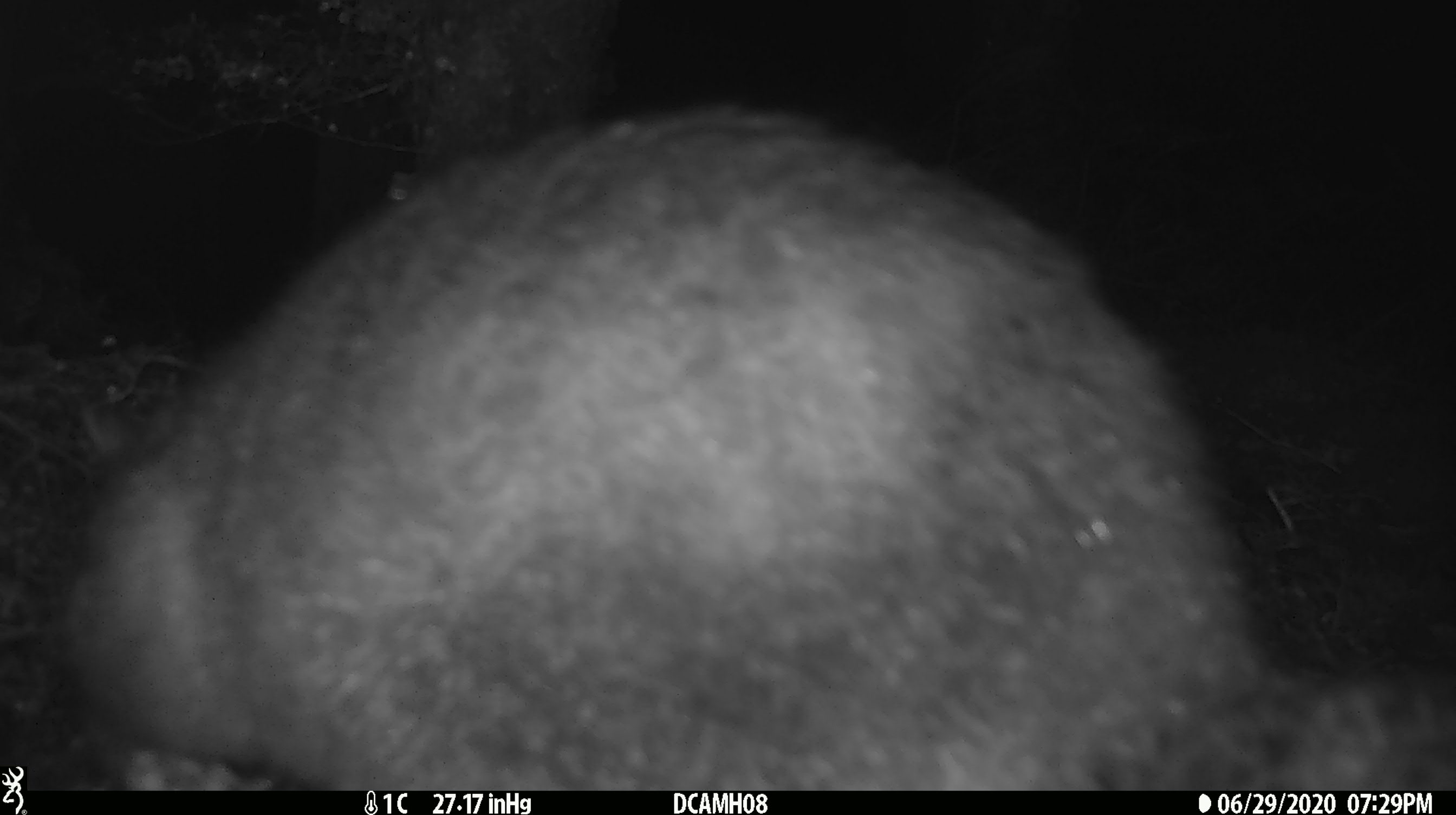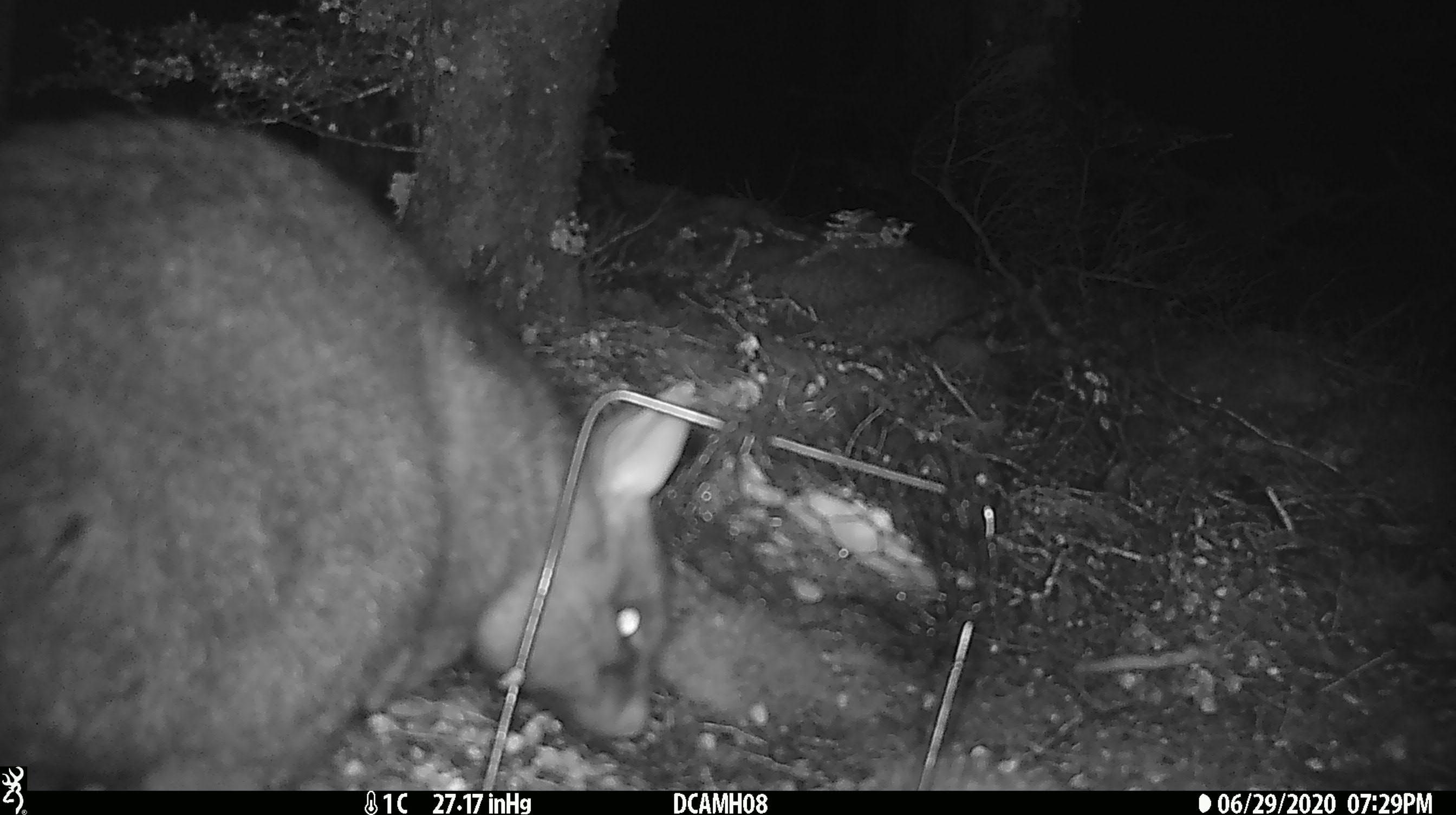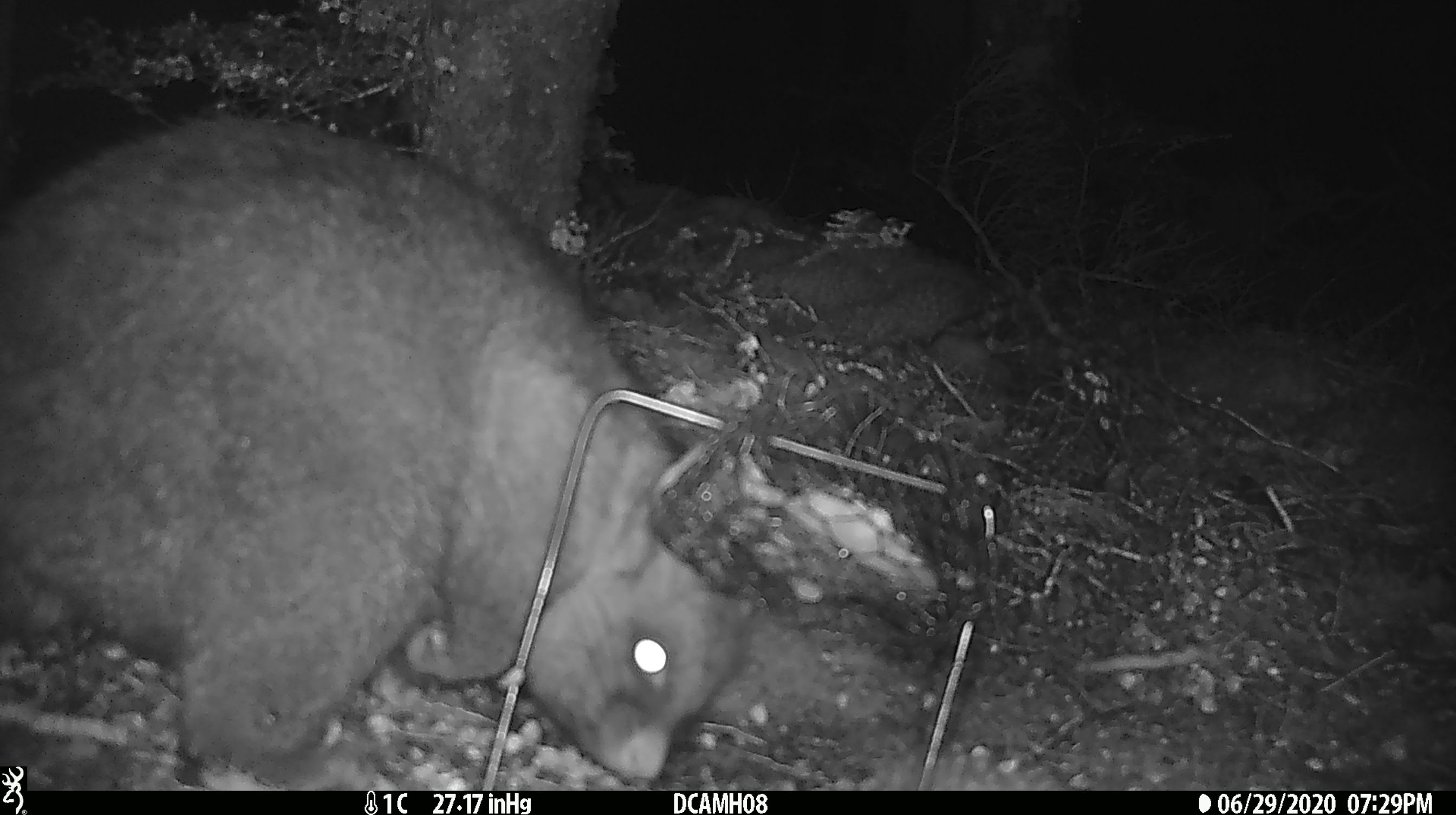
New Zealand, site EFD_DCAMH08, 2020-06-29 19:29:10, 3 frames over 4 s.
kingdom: Animalia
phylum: Chordata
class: Mammalia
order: Diprotodontia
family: Phalangeridae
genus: Trichosurus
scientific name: Trichosurus vulpecula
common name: common brushtail possum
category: possum